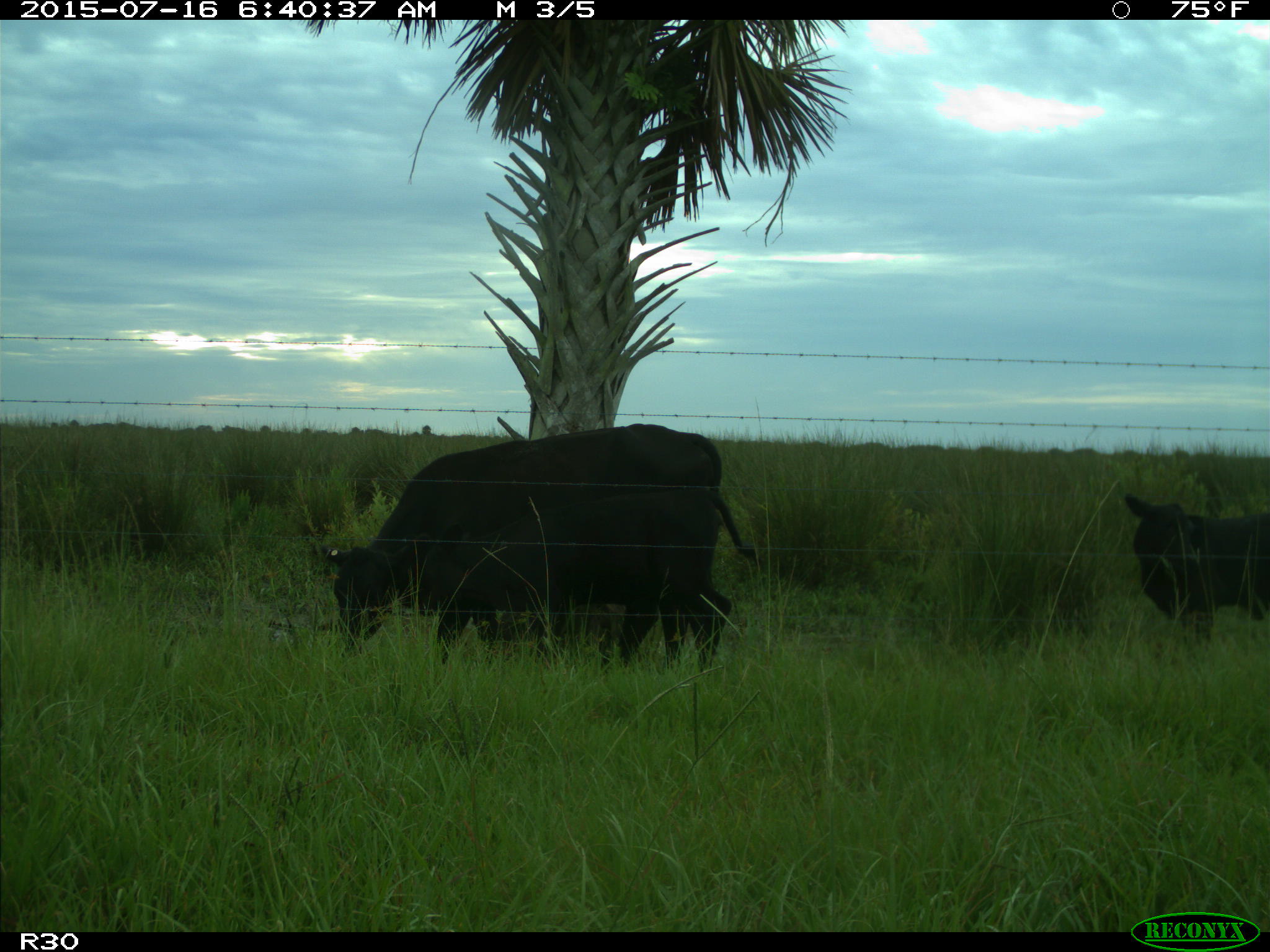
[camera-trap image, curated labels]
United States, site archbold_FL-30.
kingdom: Animalia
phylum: Chordata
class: Mammalia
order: Artiodactyla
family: Bovidae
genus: Bos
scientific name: Bos taurus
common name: domestic cow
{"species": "Bos taurus (domestic cow)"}